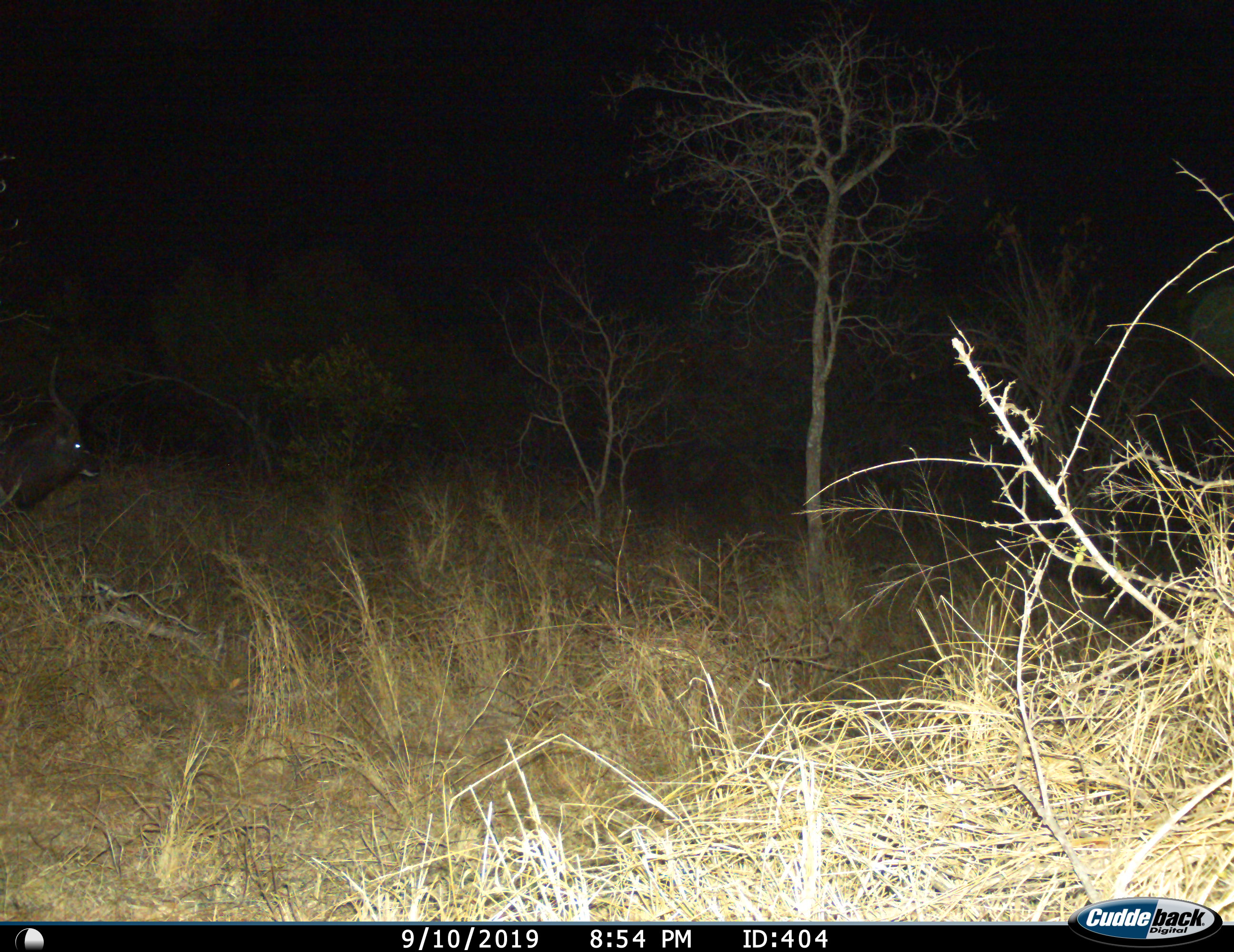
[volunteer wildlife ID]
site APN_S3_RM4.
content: unidentified animal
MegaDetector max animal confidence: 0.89